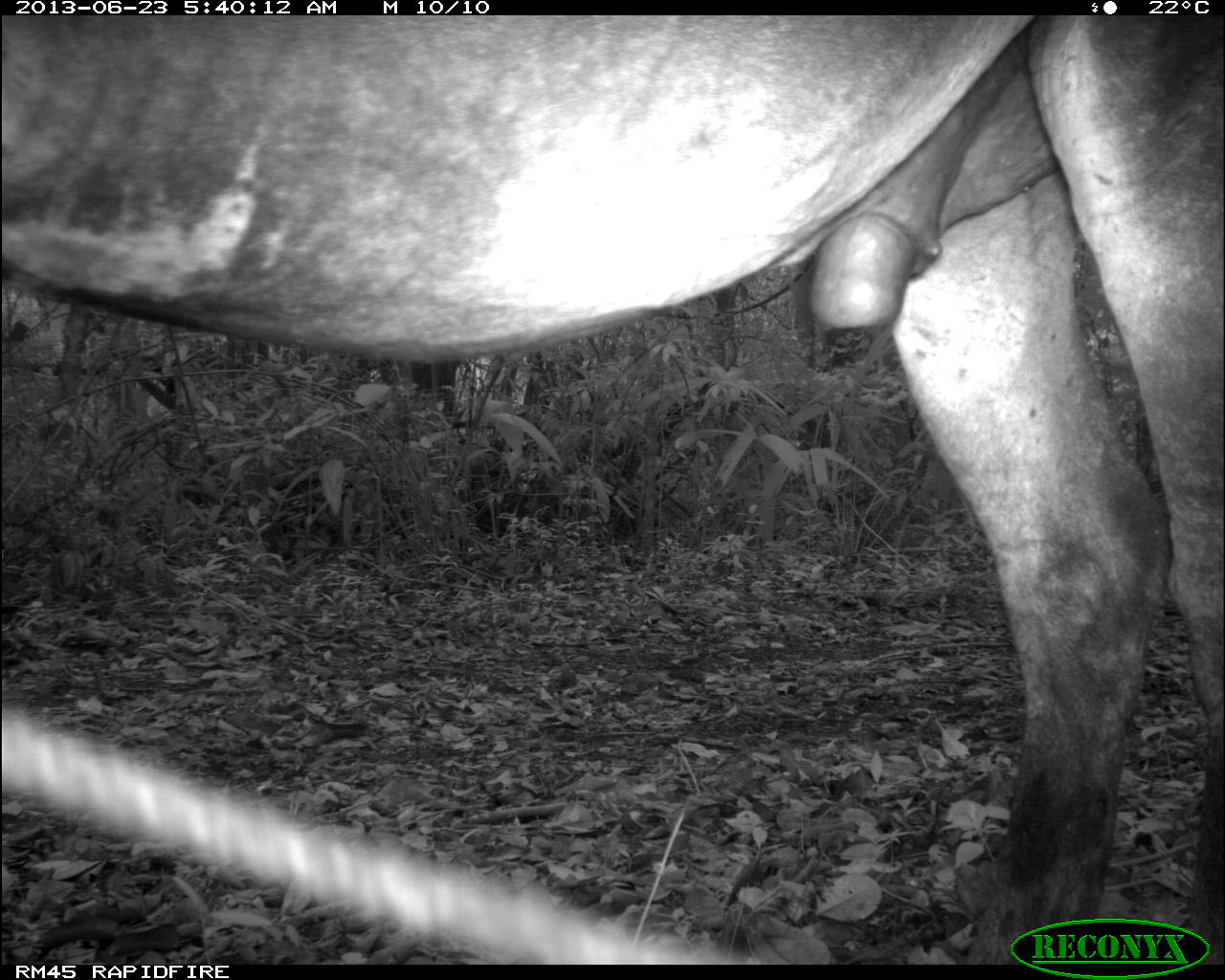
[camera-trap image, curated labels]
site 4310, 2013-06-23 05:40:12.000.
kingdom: Animalia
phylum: Chordata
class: Mammalia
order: Perissodactyla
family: Equidae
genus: Equus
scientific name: Equus ferus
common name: wild horse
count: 1